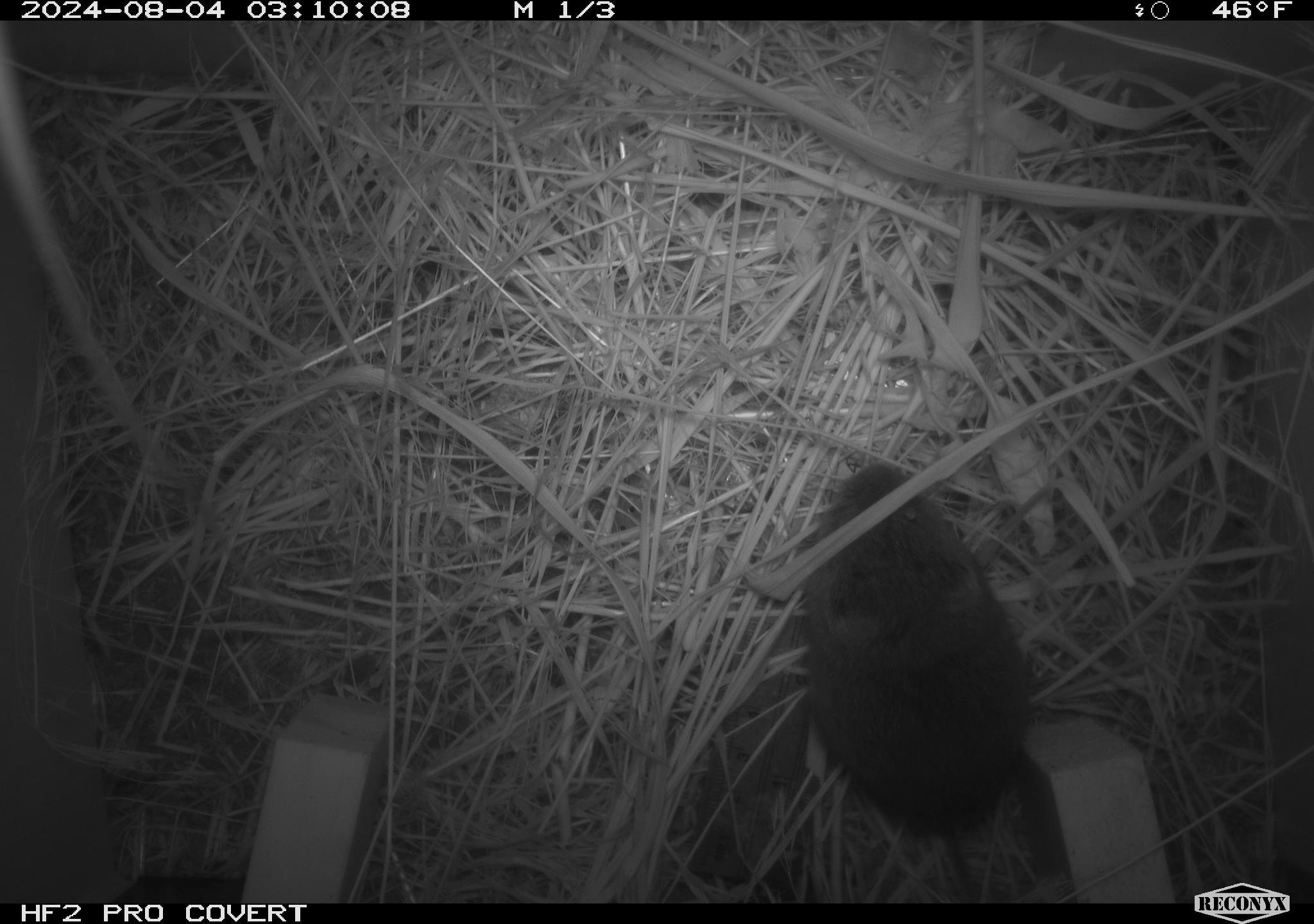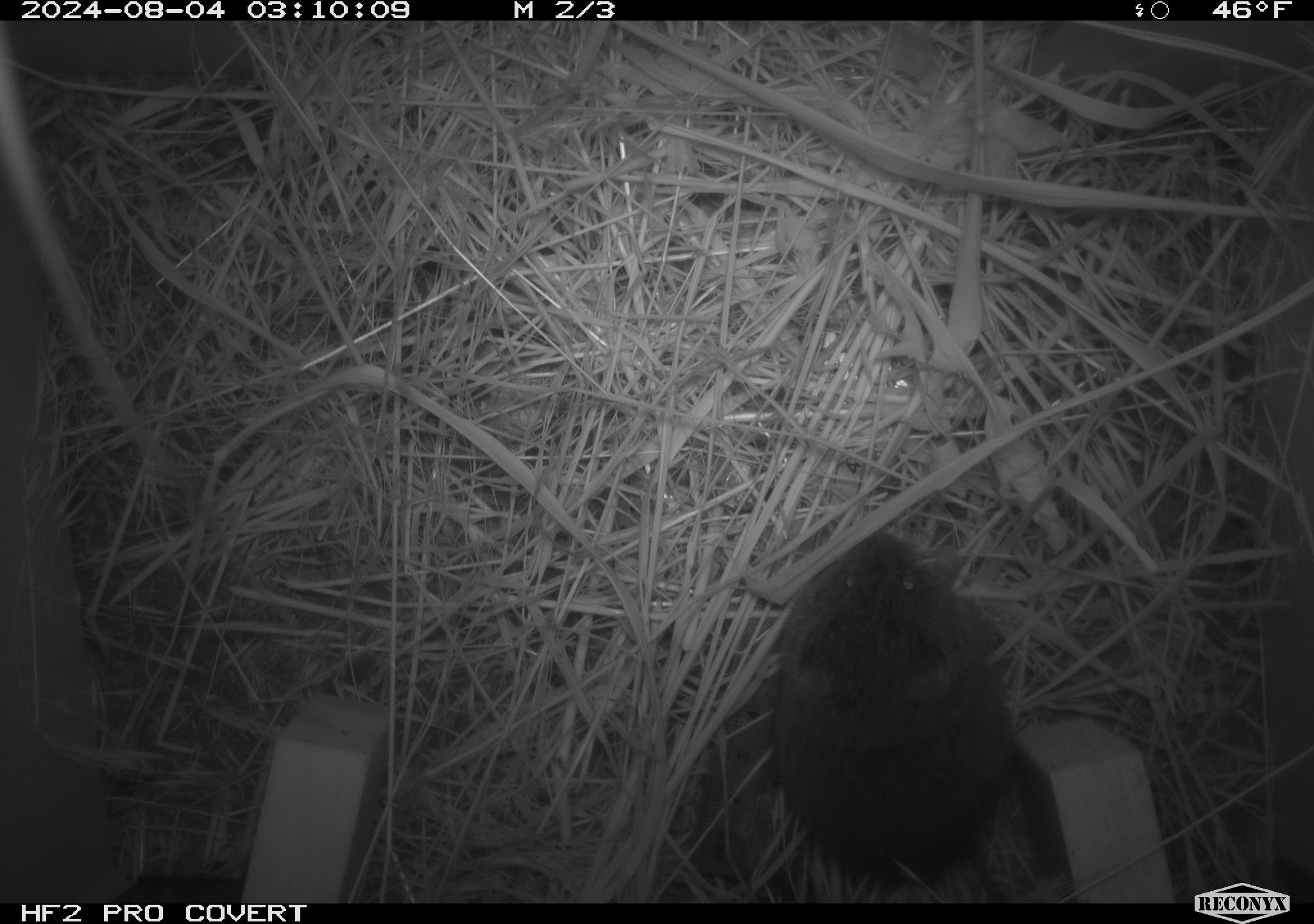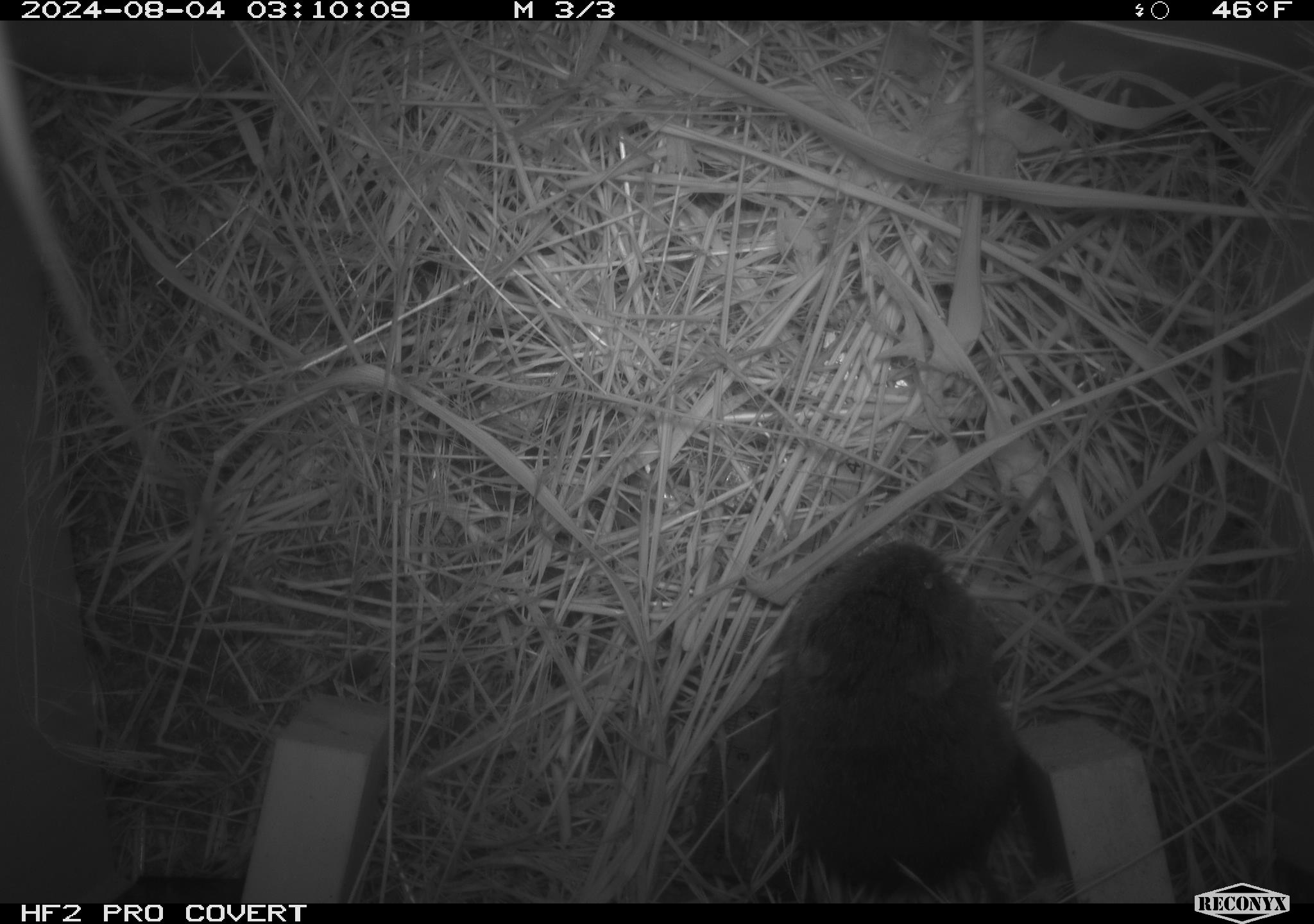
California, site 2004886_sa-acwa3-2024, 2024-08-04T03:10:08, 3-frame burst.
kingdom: Animalia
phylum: Chordata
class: Mammalia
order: Rodentia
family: Cricetidae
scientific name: Arvicolinae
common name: voles, lemmings, and muskrats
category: arvicolinae subfamily